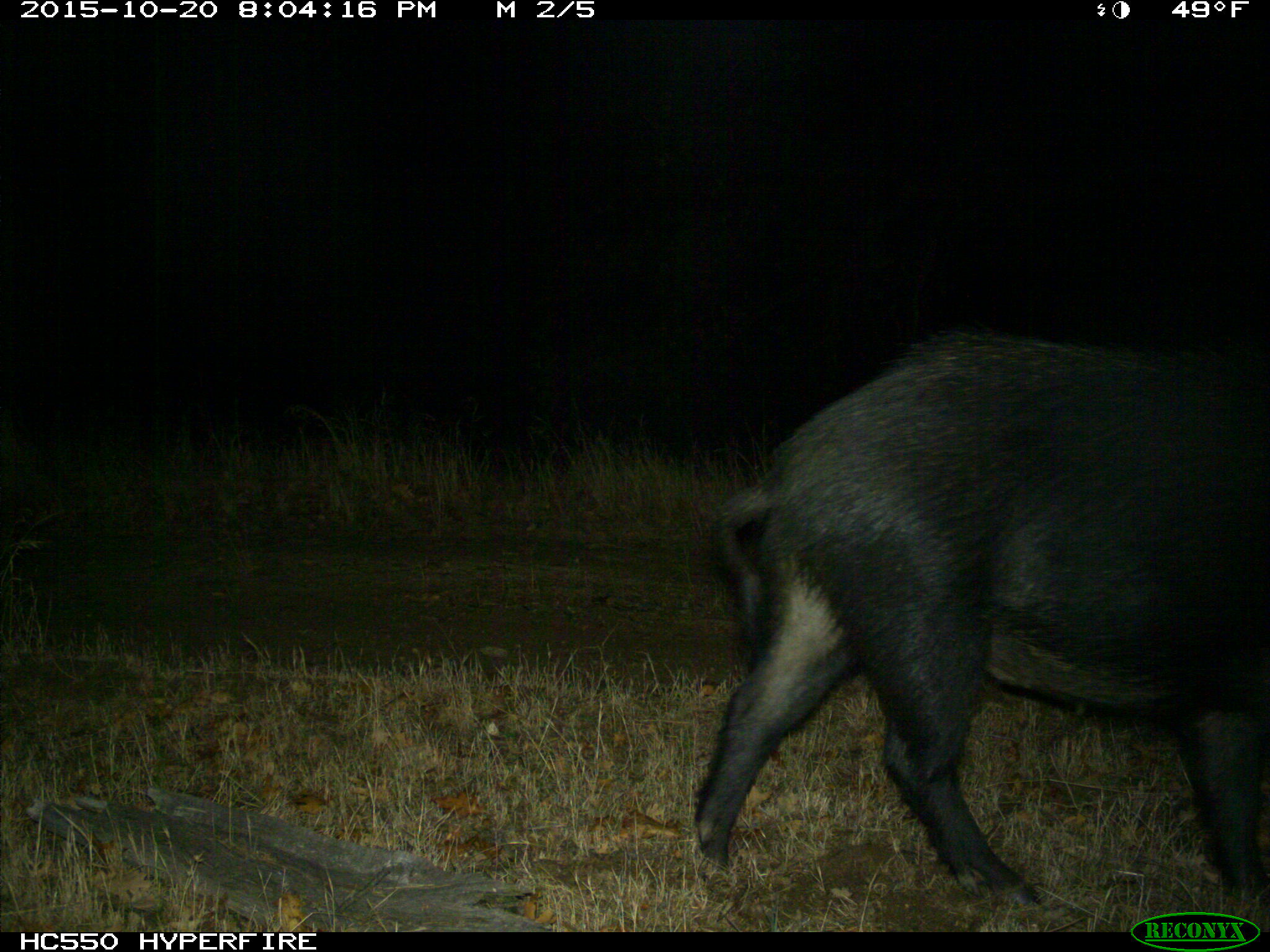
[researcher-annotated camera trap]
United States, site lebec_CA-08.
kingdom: Animalia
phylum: Chordata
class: Mammalia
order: Artiodactyla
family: Suidae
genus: Sus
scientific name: Sus scrofa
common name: wild boar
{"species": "Sus scrofa (wild boar)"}